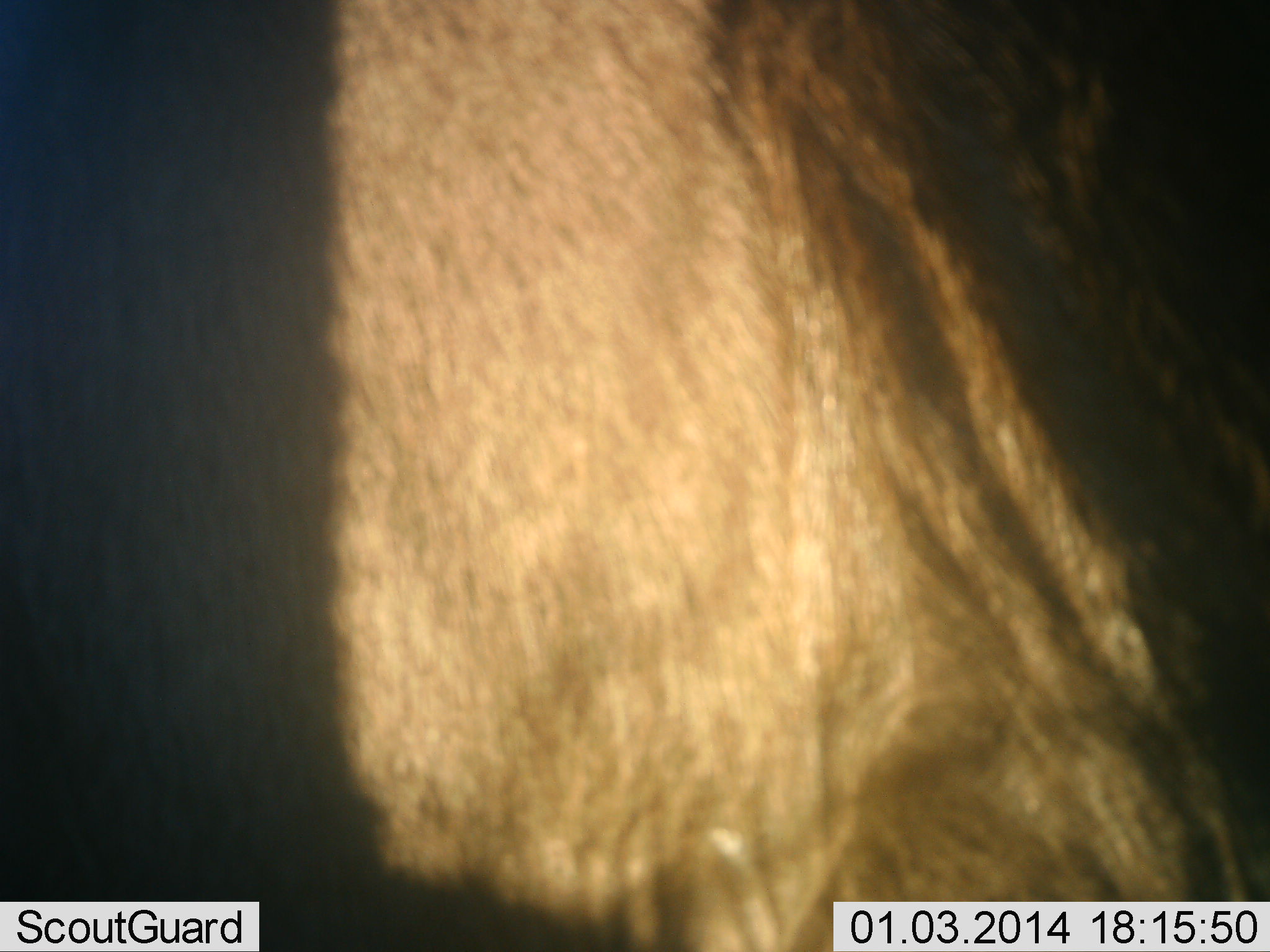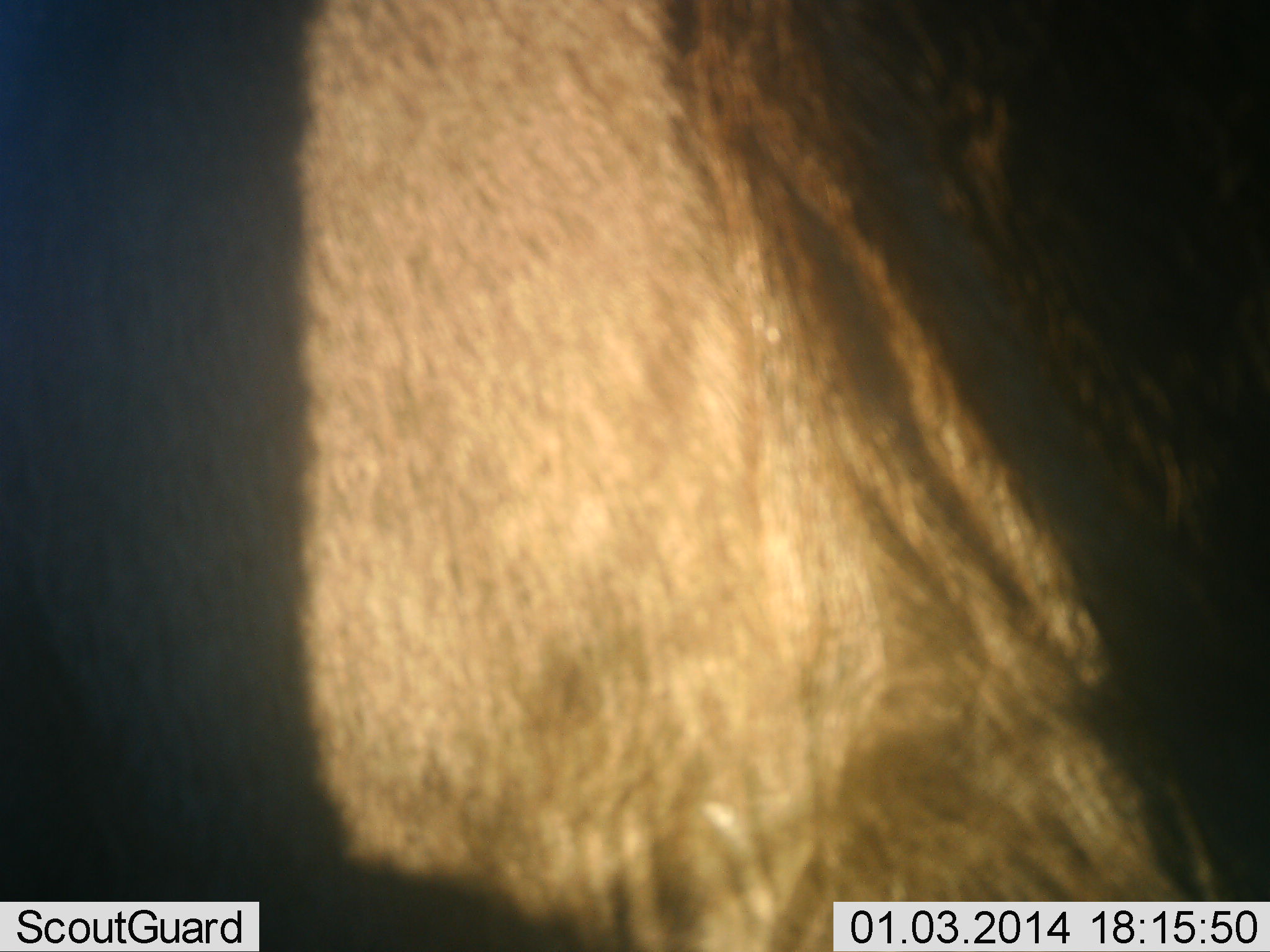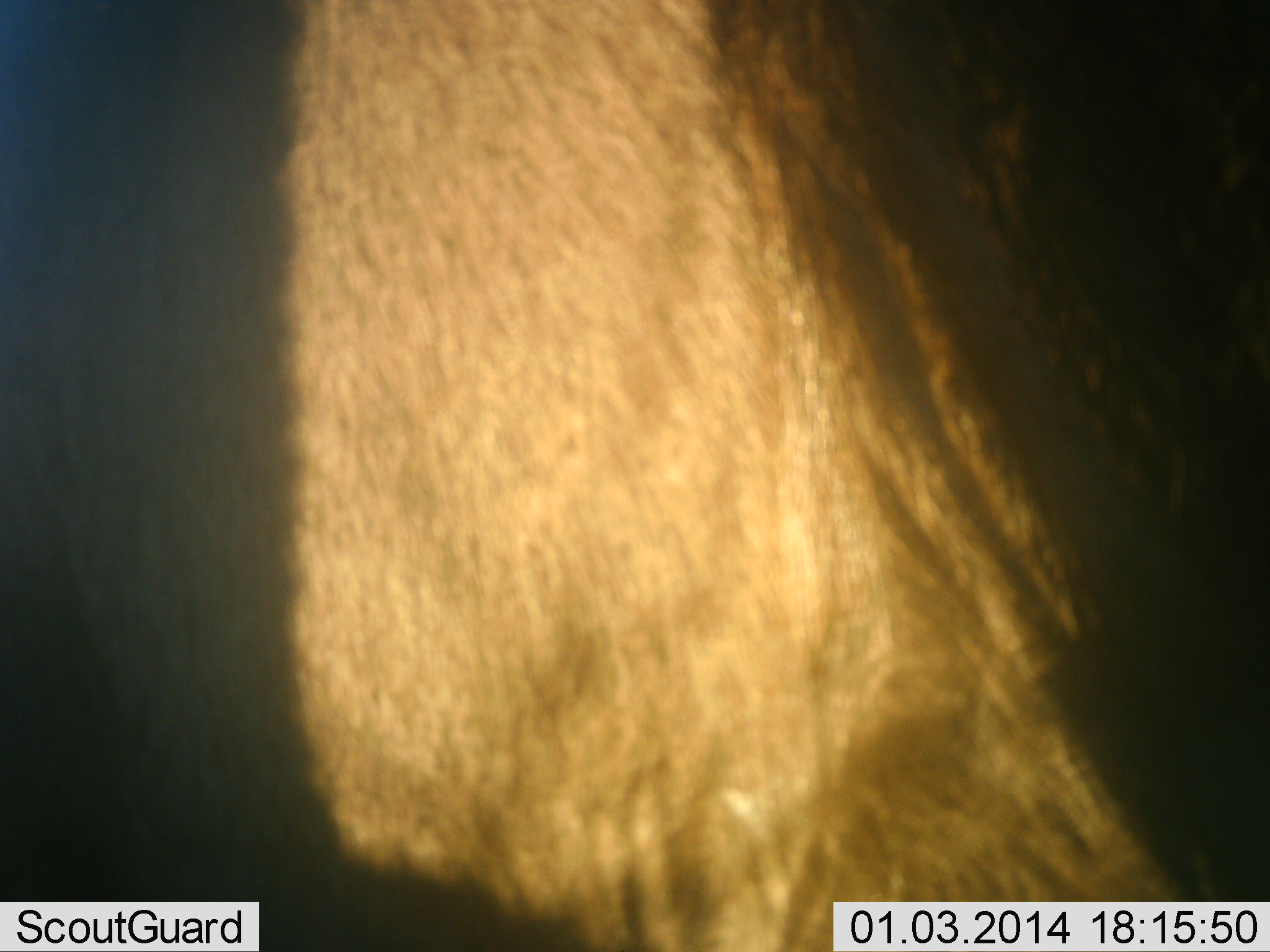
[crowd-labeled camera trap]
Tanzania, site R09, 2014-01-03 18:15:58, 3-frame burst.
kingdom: Animalia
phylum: Chordata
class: Mammalia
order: Artiodactyla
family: Bovidae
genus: Connochaetes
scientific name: Connochaetes taurinus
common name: blue wildebeest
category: wildebeest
Wildebeest (blue wildebeest) (Connochaetes taurinus), count 1. Behavior (volunteer vote fractions): standing 100%, resting 0%, moving 0%, interacting 10%. Young present (vote fraction): 0%. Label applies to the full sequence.